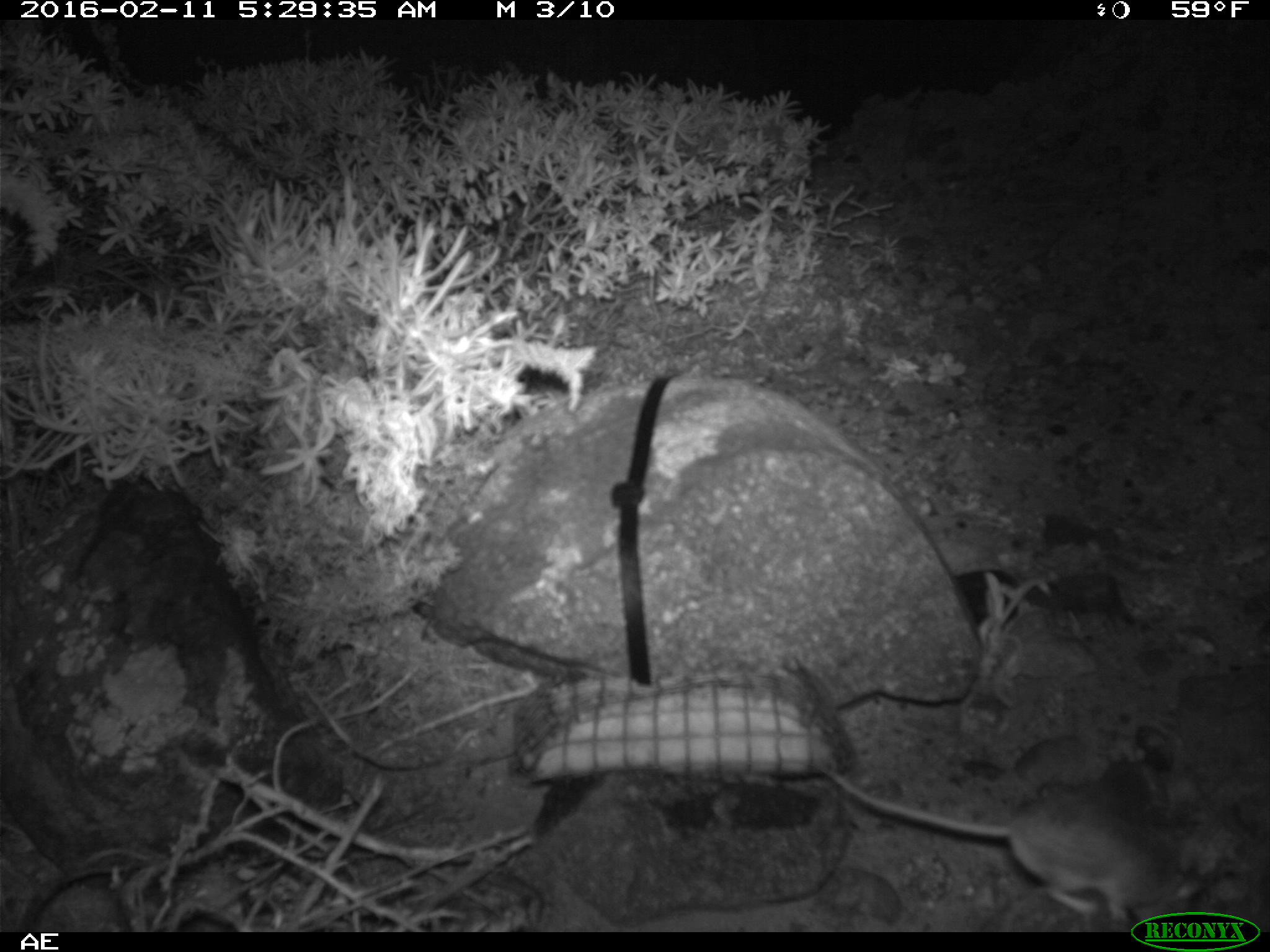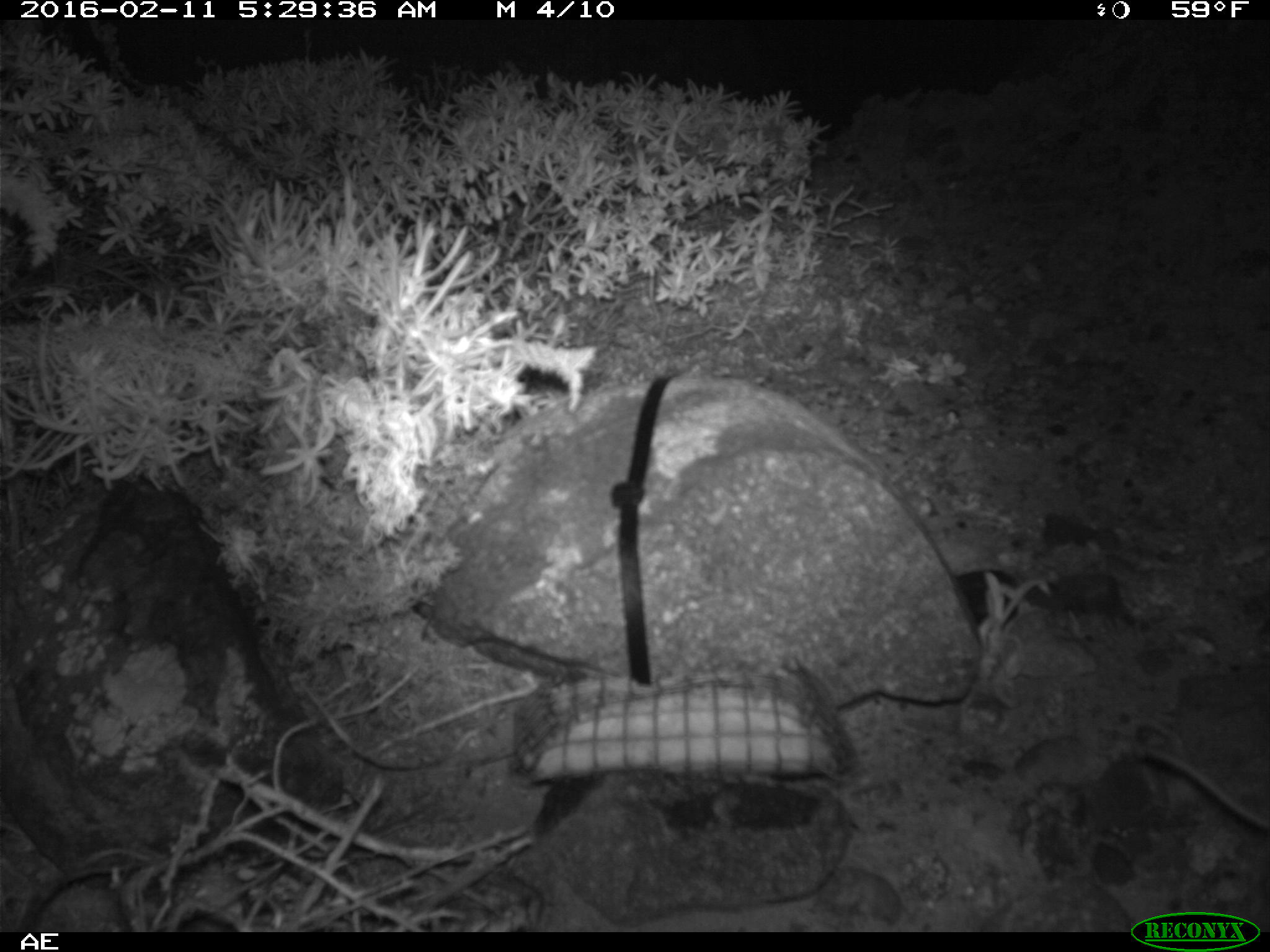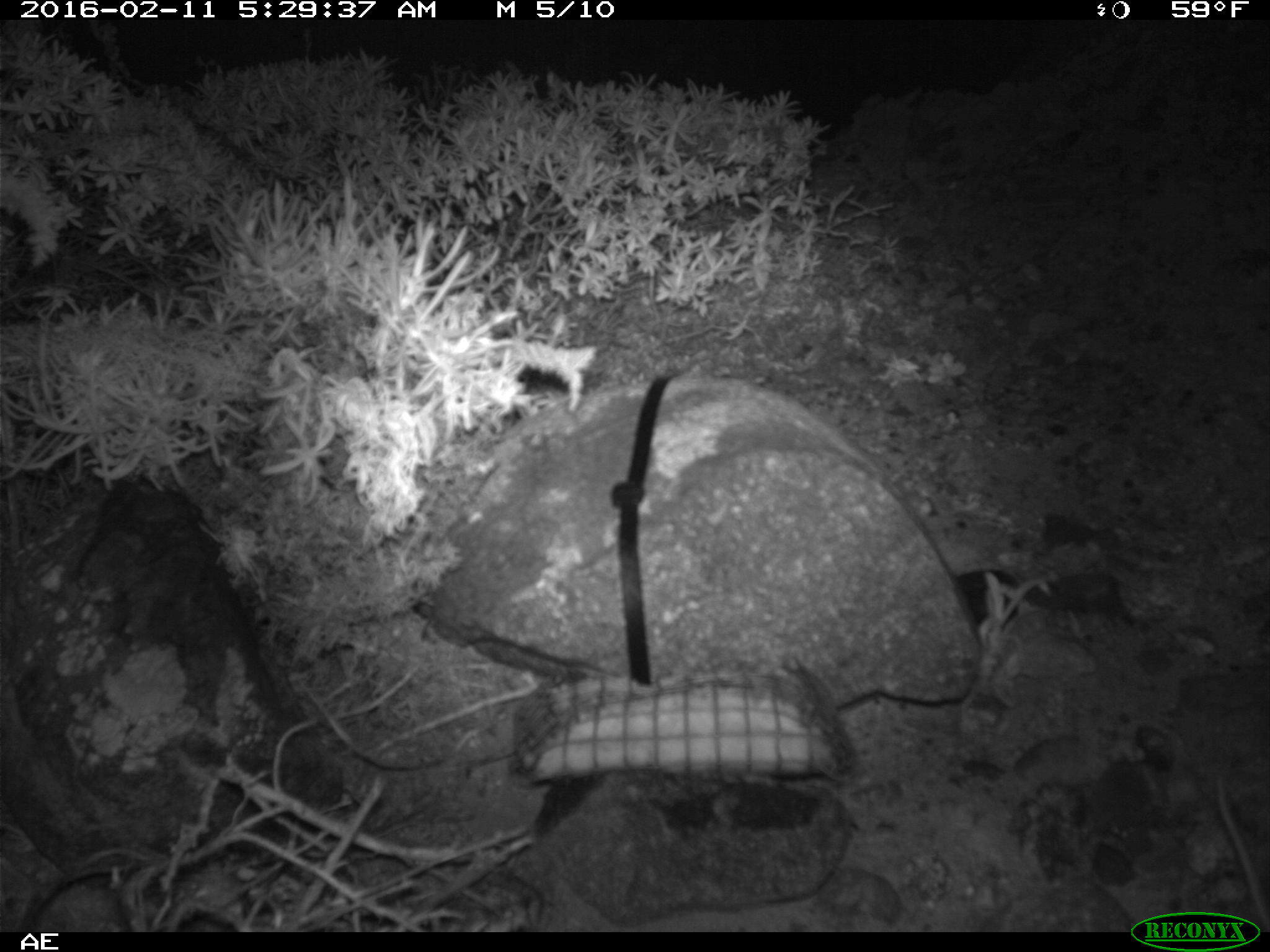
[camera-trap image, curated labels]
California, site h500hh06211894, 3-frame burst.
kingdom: Animalia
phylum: Chordata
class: Mammalia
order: Rodentia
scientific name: Rodentia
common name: rodent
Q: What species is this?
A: Rodent (Rodentia).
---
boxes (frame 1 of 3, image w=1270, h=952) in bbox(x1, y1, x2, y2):
rodent: bbox(819, 767, 1206, 931)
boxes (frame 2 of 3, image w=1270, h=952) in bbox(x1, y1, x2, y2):
rodent: bbox(1134, 745, 1269, 836)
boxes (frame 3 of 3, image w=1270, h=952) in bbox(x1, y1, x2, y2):
rodent: bbox(1217, 771, 1269, 923)